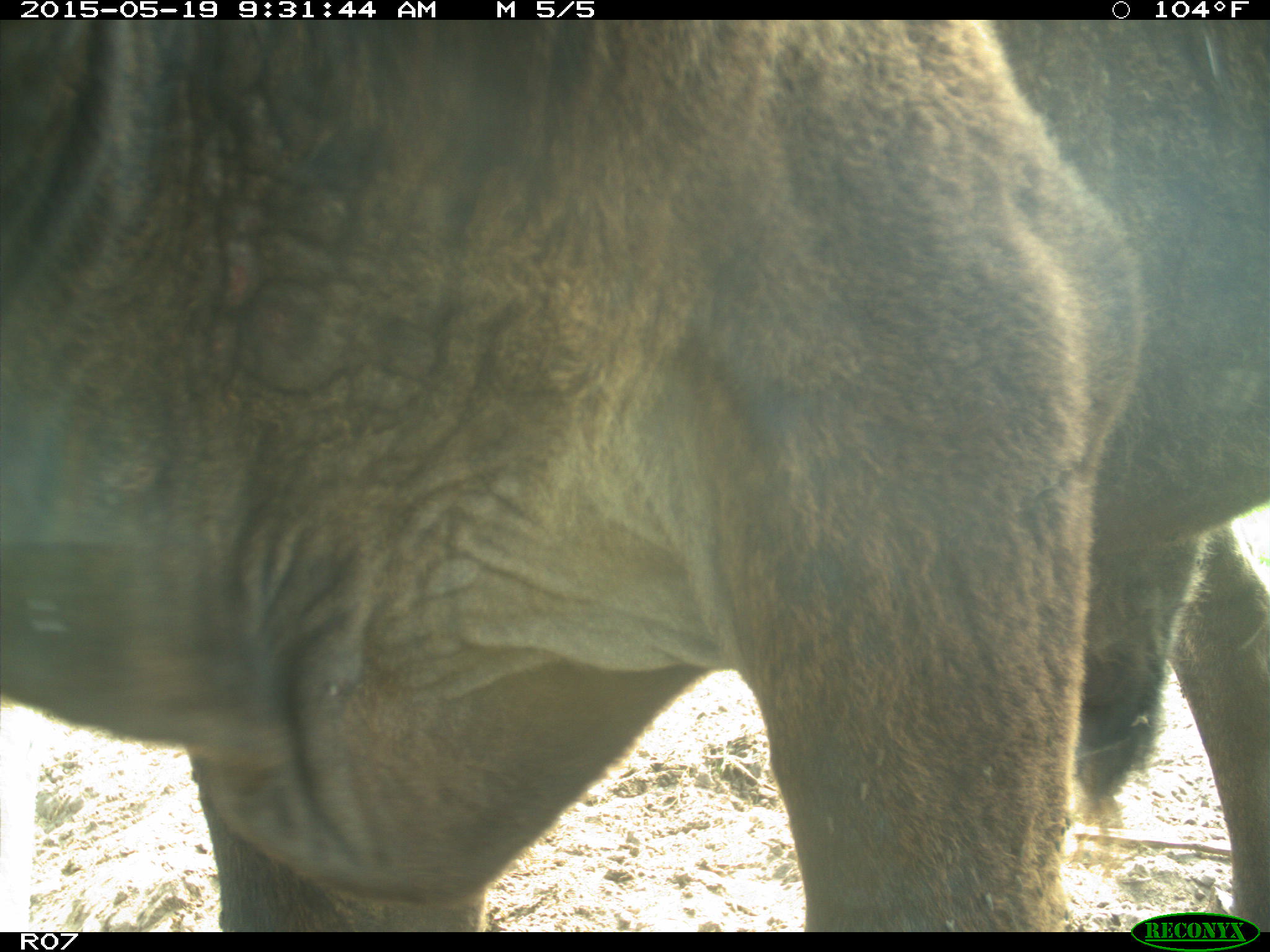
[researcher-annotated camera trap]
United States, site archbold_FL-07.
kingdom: Animalia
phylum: Chordata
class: Mammalia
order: Artiodactyla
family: Bovidae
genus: Bos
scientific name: Bos taurus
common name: domestic cow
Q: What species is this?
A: Bos taurus (domestic cow).